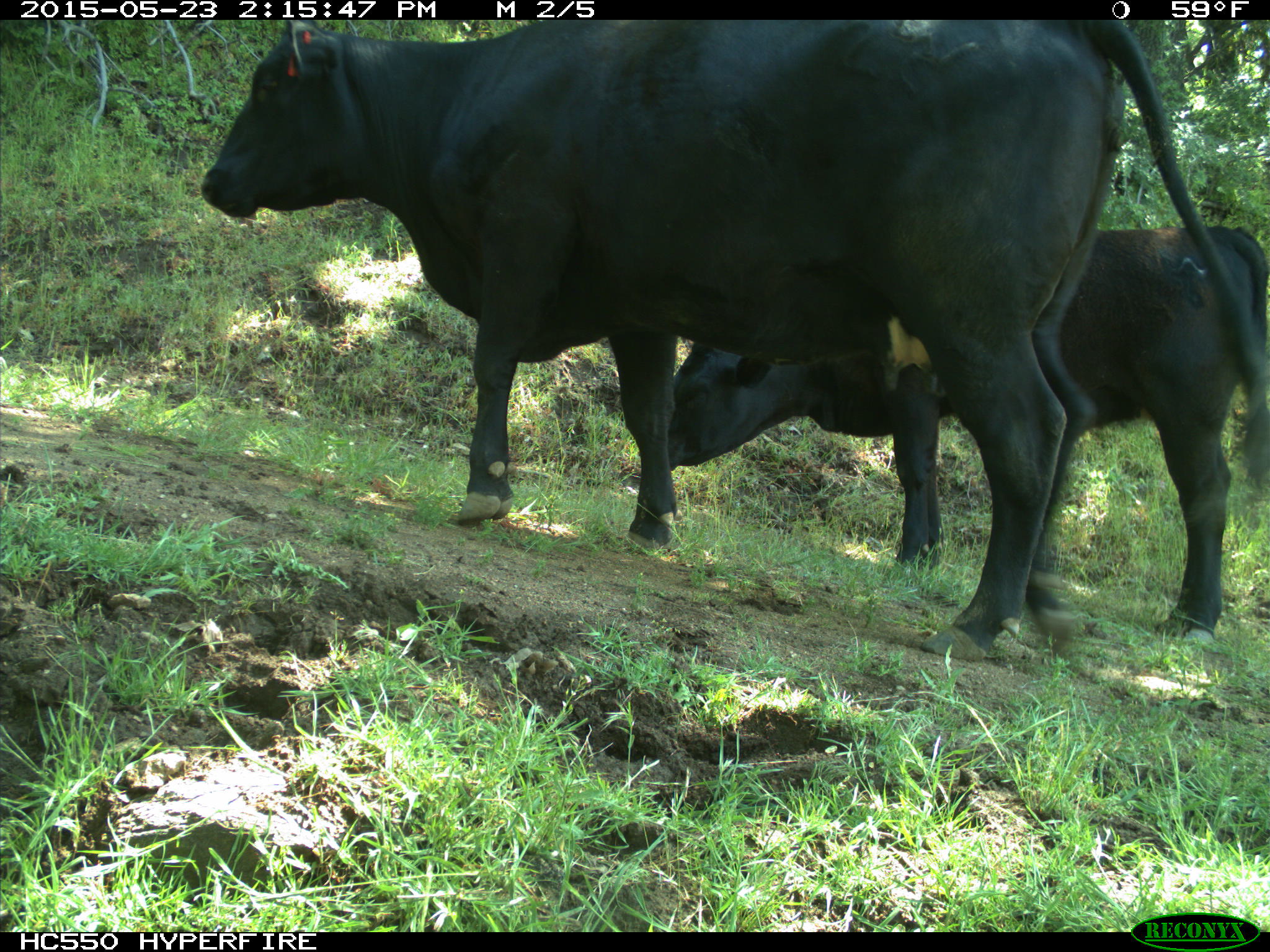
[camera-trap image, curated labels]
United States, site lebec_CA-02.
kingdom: Animalia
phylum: Chordata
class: Mammalia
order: Artiodactyla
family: Bovidae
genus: Bos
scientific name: Bos taurus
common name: domestic cow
Bos taurus (domestic cow).